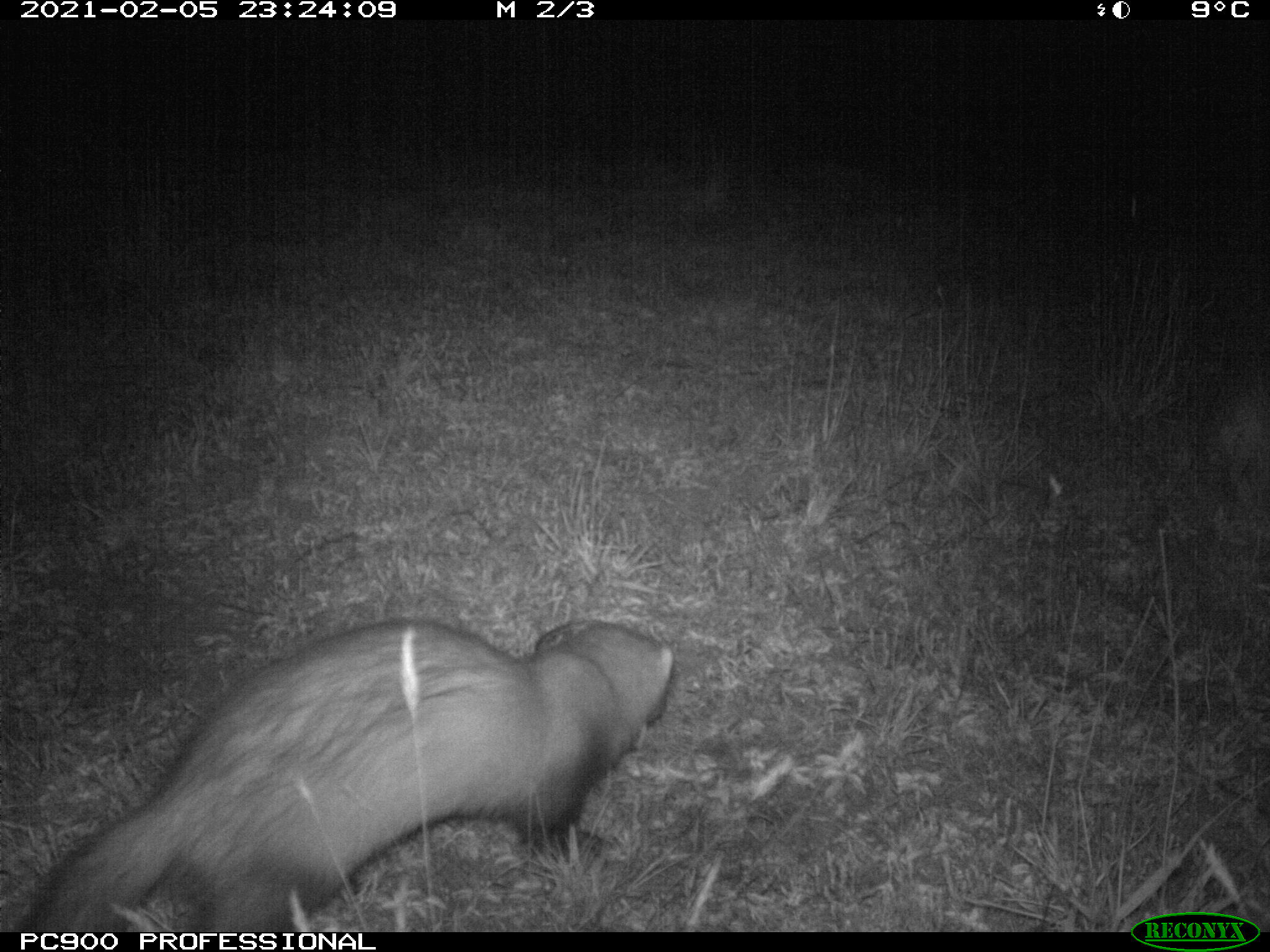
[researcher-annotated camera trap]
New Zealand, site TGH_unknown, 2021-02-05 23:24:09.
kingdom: Animalia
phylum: Chordata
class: Mammalia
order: Carnivora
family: Mustelidae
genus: Mustela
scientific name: Mustela furo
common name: ferret